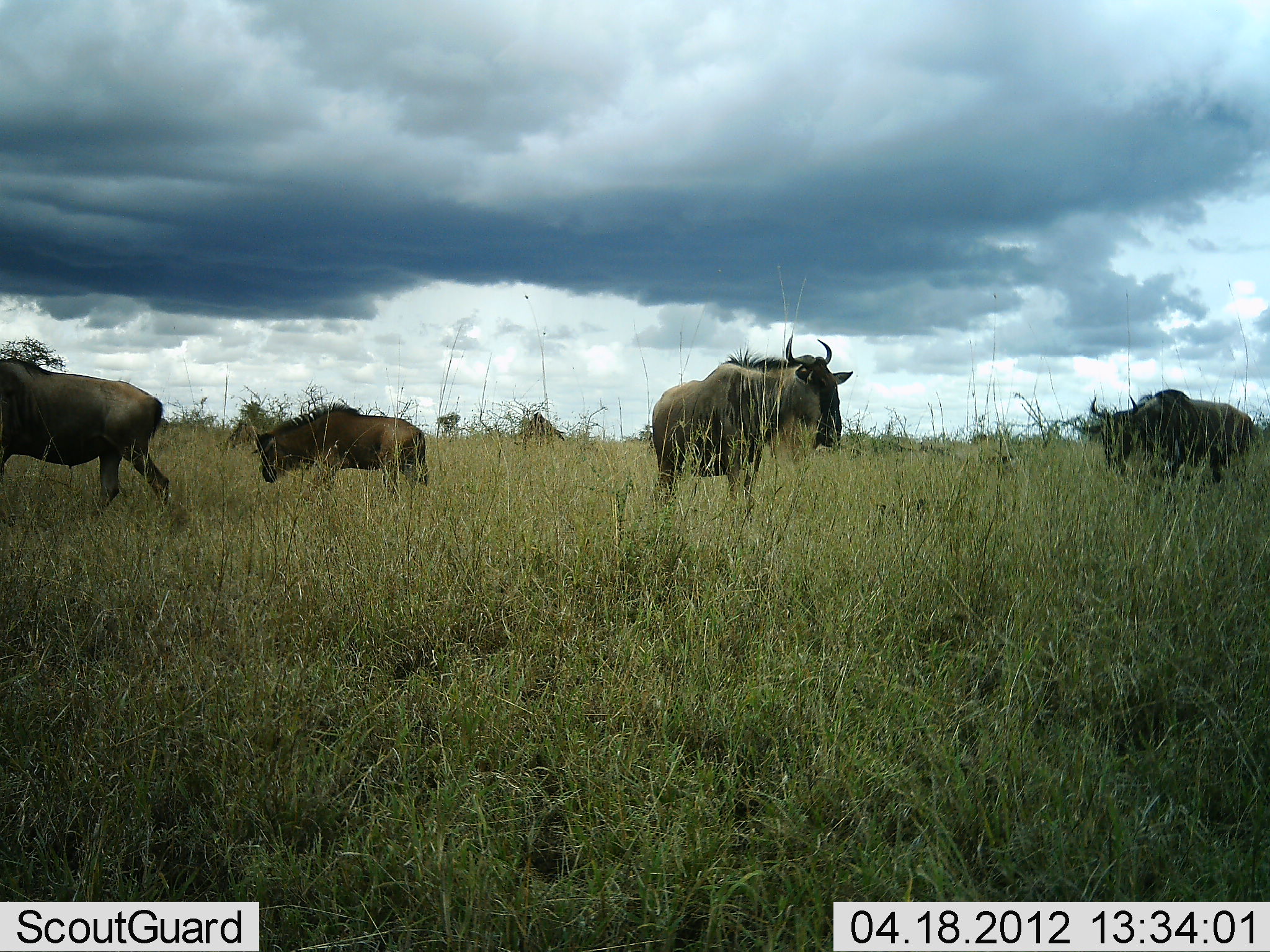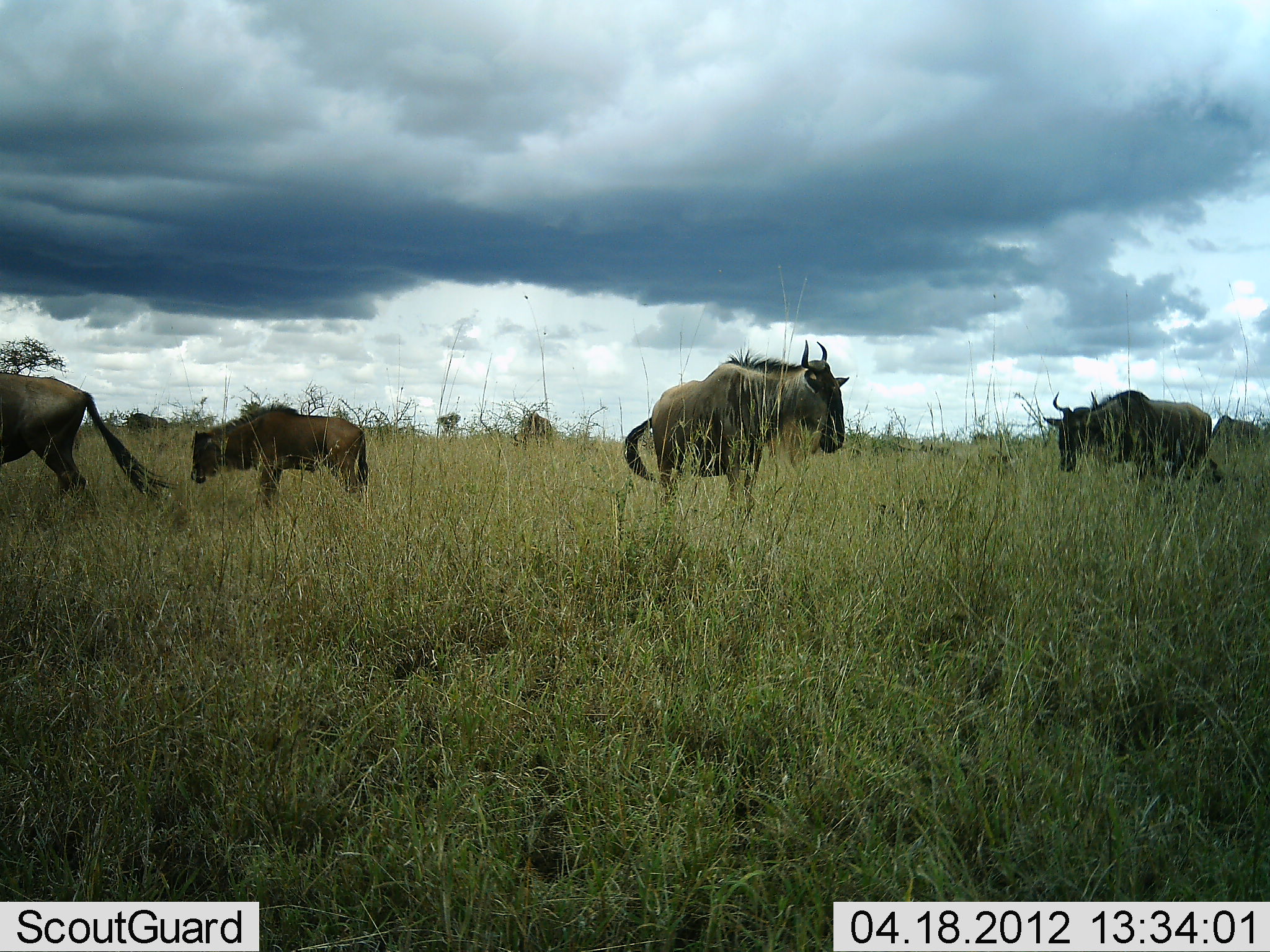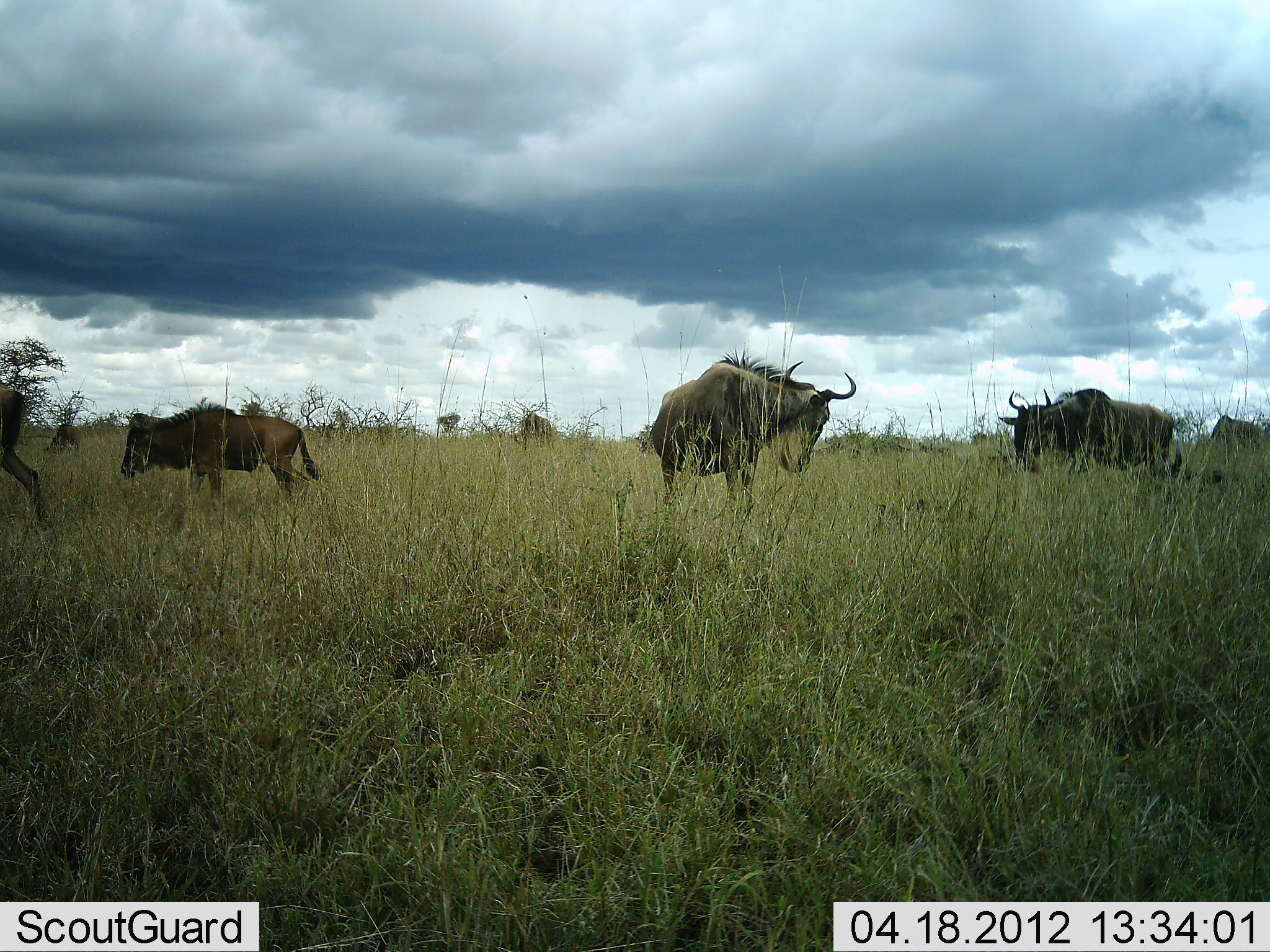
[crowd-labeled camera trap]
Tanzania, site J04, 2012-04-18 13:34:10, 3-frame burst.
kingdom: Animalia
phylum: Chordata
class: Mammalia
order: Artiodactyla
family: Bovidae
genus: Connochaetes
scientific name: Connochaetes taurinus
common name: blue wildebeest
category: wildebeest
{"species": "wildebeest (blue wildebeest) (Connochaetes taurinus)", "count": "5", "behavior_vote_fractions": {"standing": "61%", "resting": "9%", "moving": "87%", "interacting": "0%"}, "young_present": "52%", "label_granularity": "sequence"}